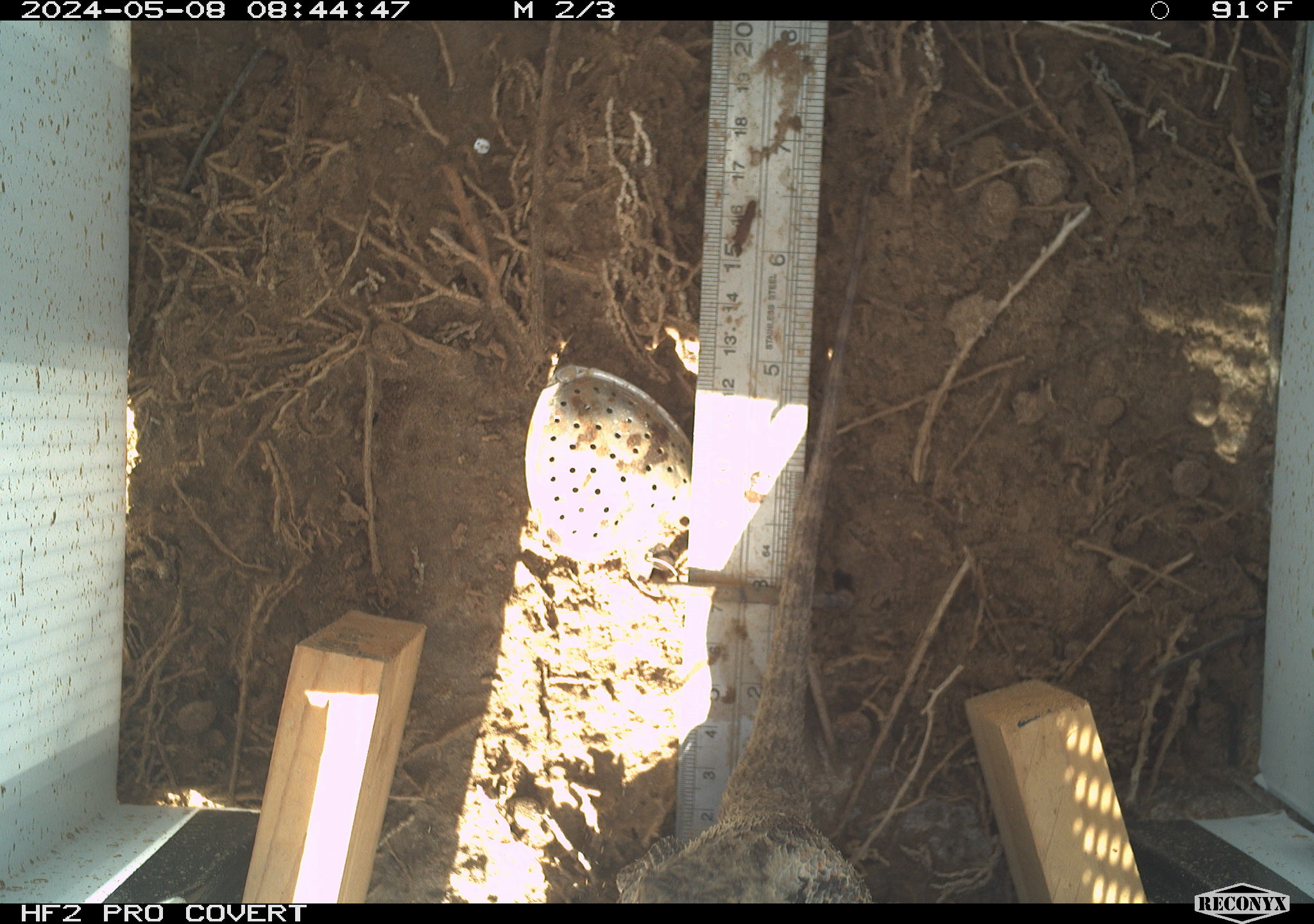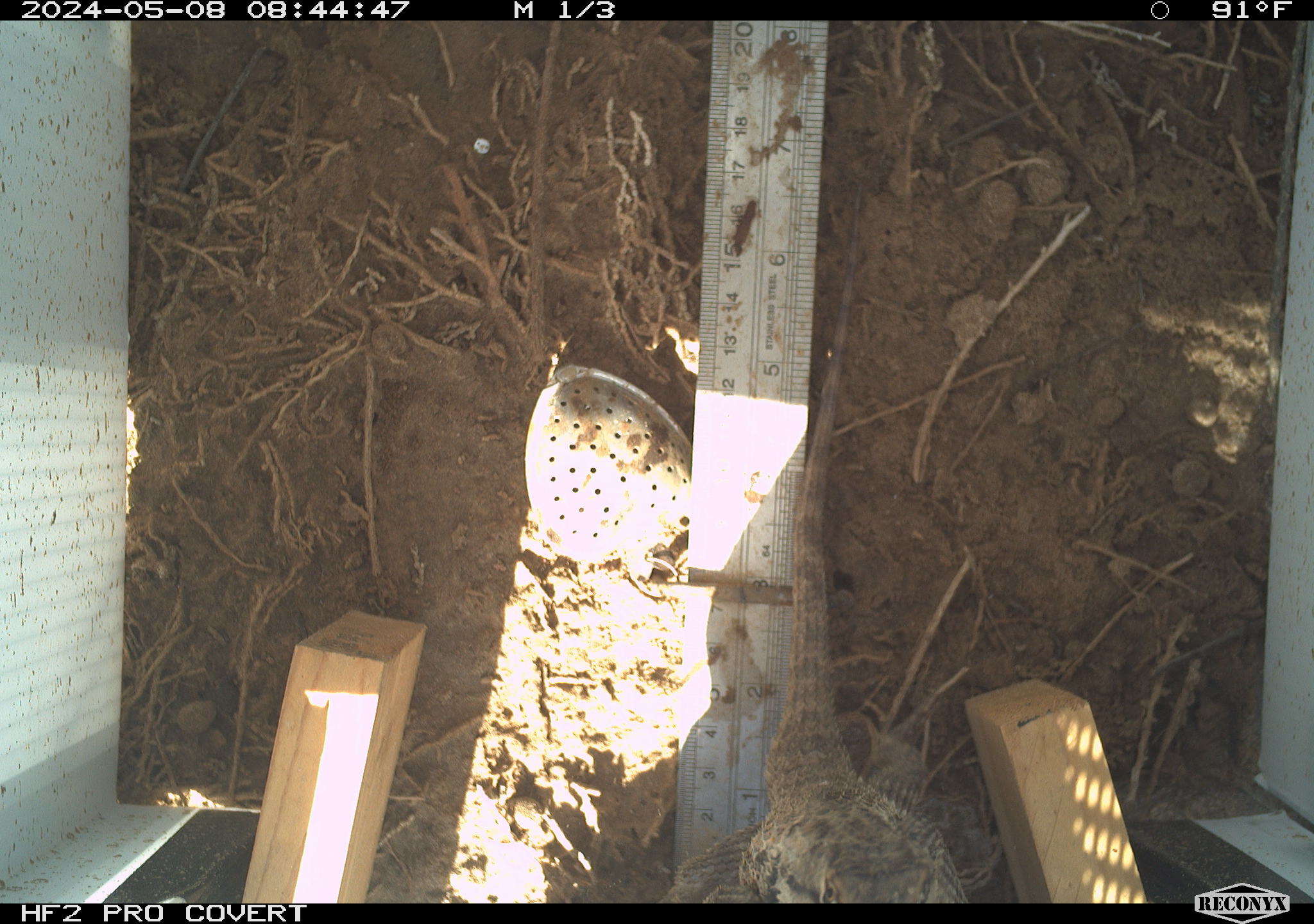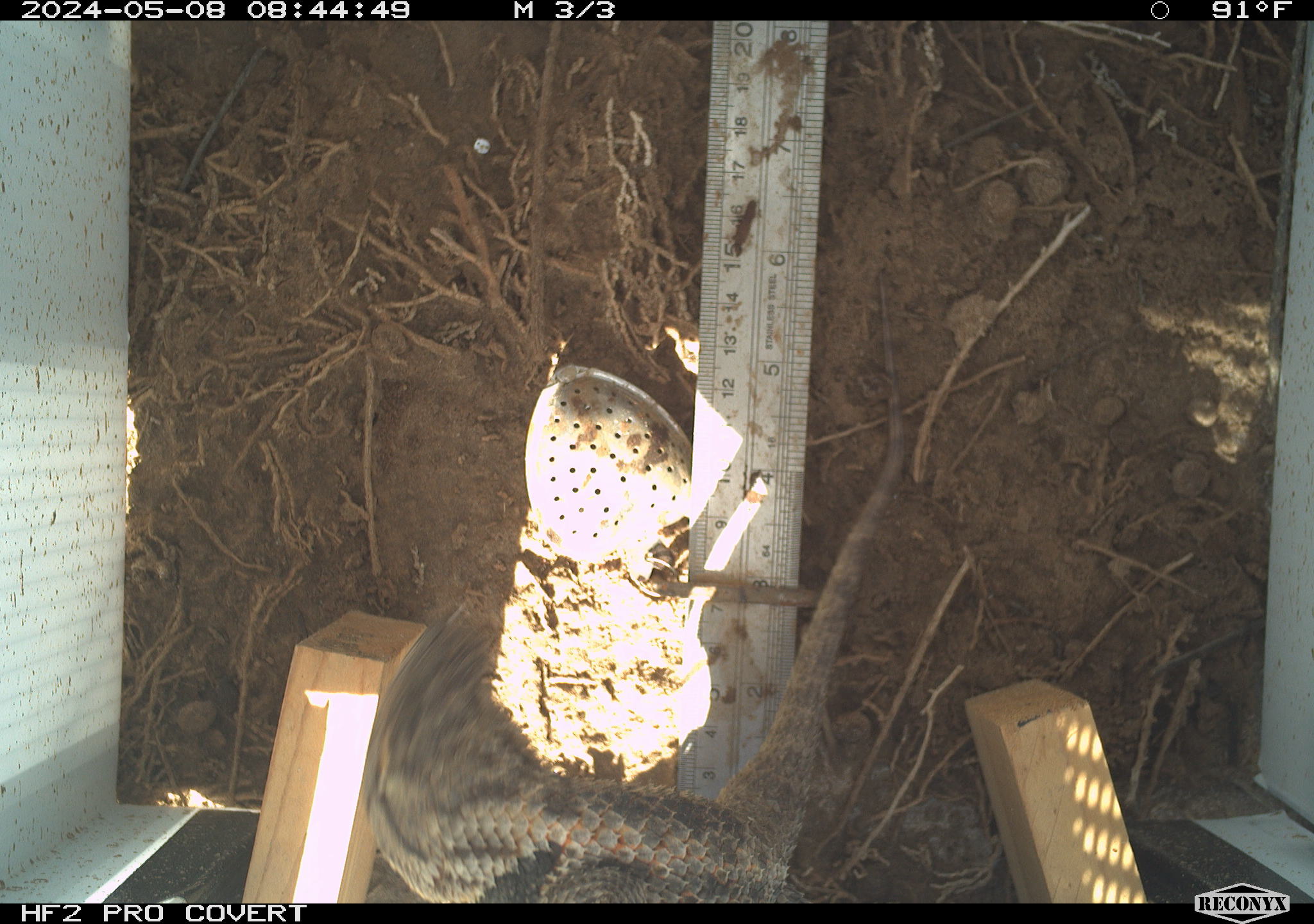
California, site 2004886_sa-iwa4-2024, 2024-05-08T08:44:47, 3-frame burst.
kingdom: Animalia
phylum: Chordata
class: Reptilia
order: Squamata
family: Phrynosomatidae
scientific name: Phrynosomatidae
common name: phrynosomatid lizards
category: phrynosomatidae family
Phrynosomatidae family (phrynosomatid lizards) (Phrynosomatidae).